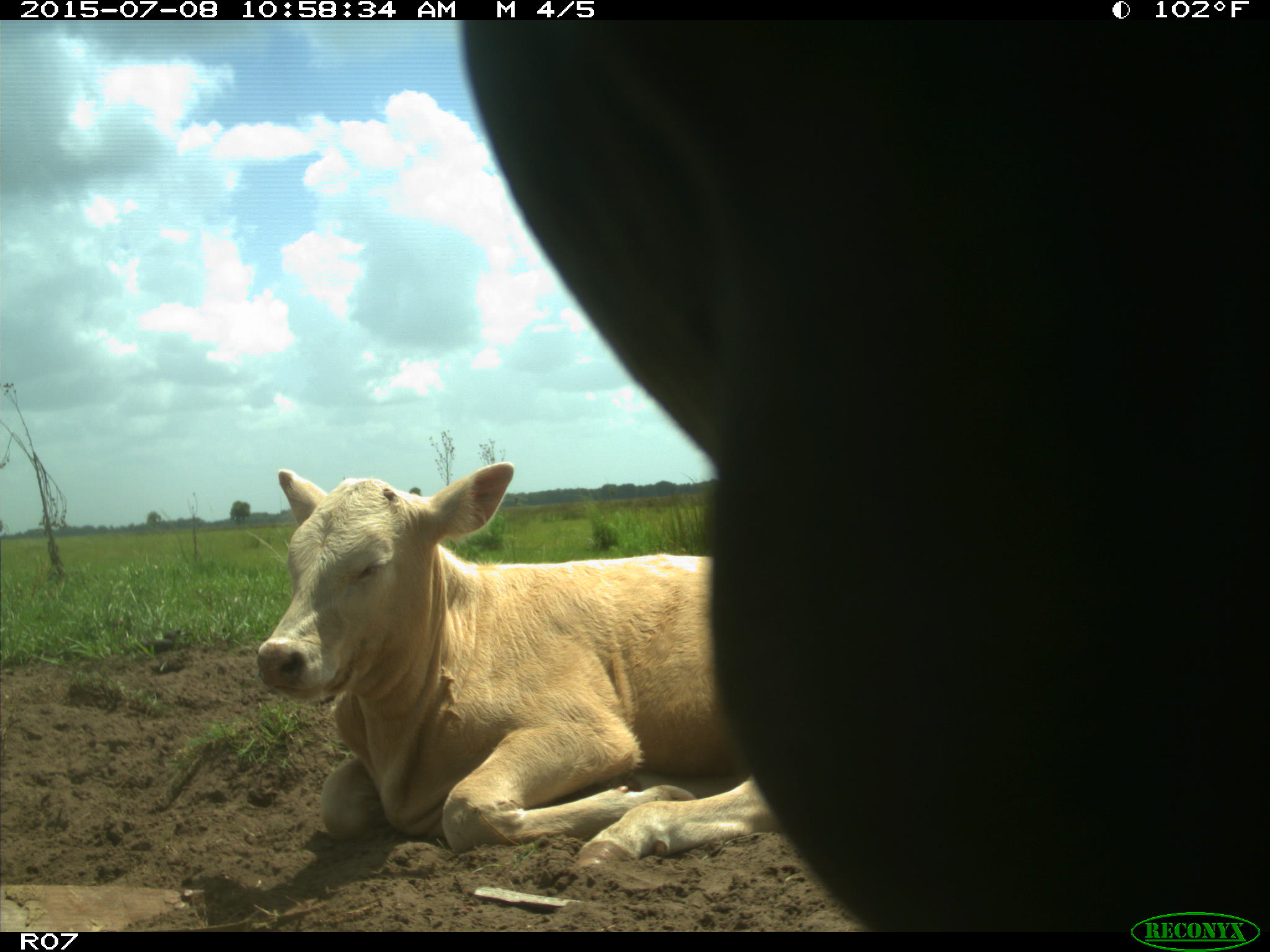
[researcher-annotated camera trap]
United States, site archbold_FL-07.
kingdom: Animalia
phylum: Chordata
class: Mammalia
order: Artiodactyla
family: Bovidae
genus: Bos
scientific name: Bos taurus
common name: domestic cow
Bos taurus (domestic cow).